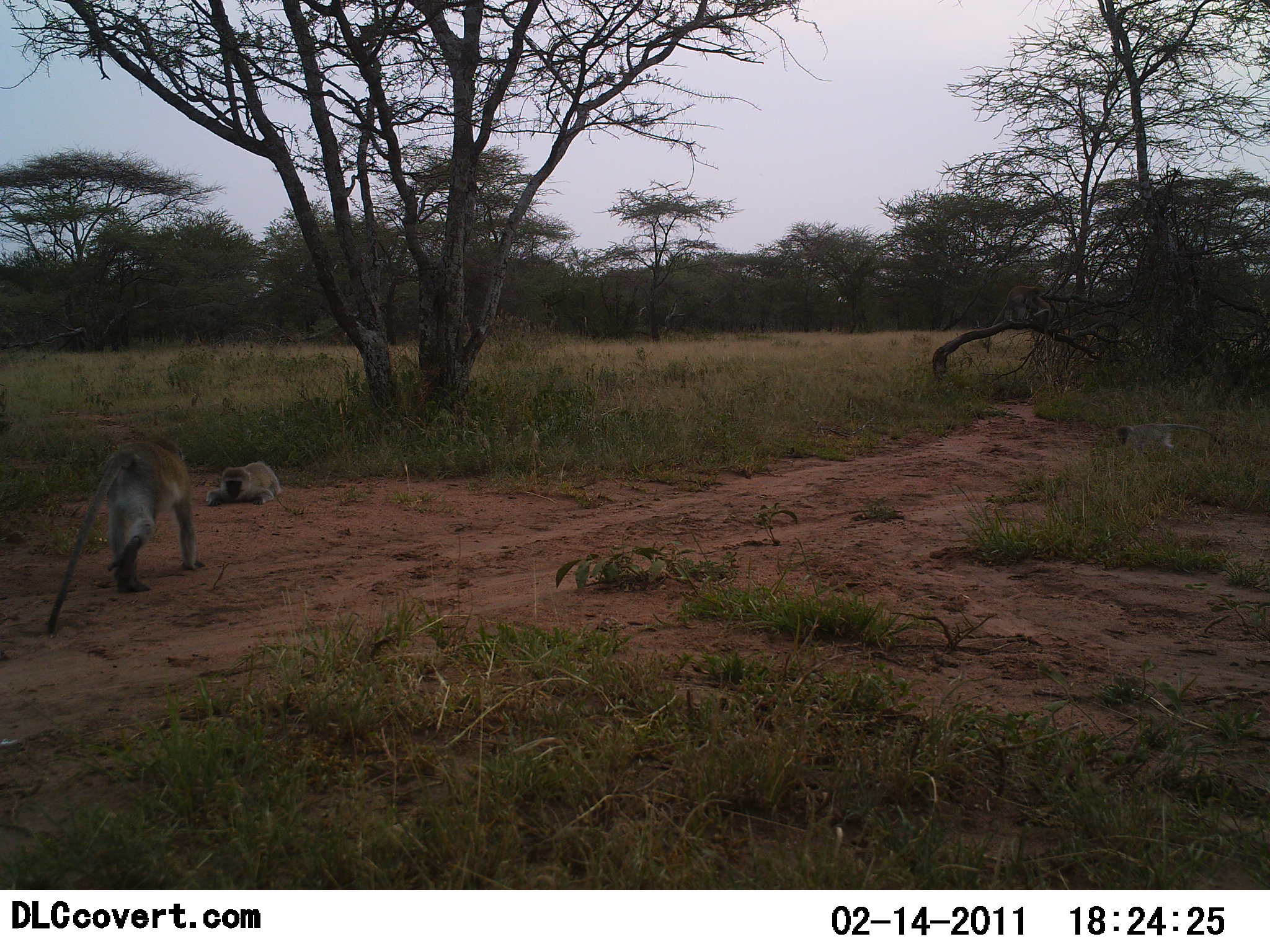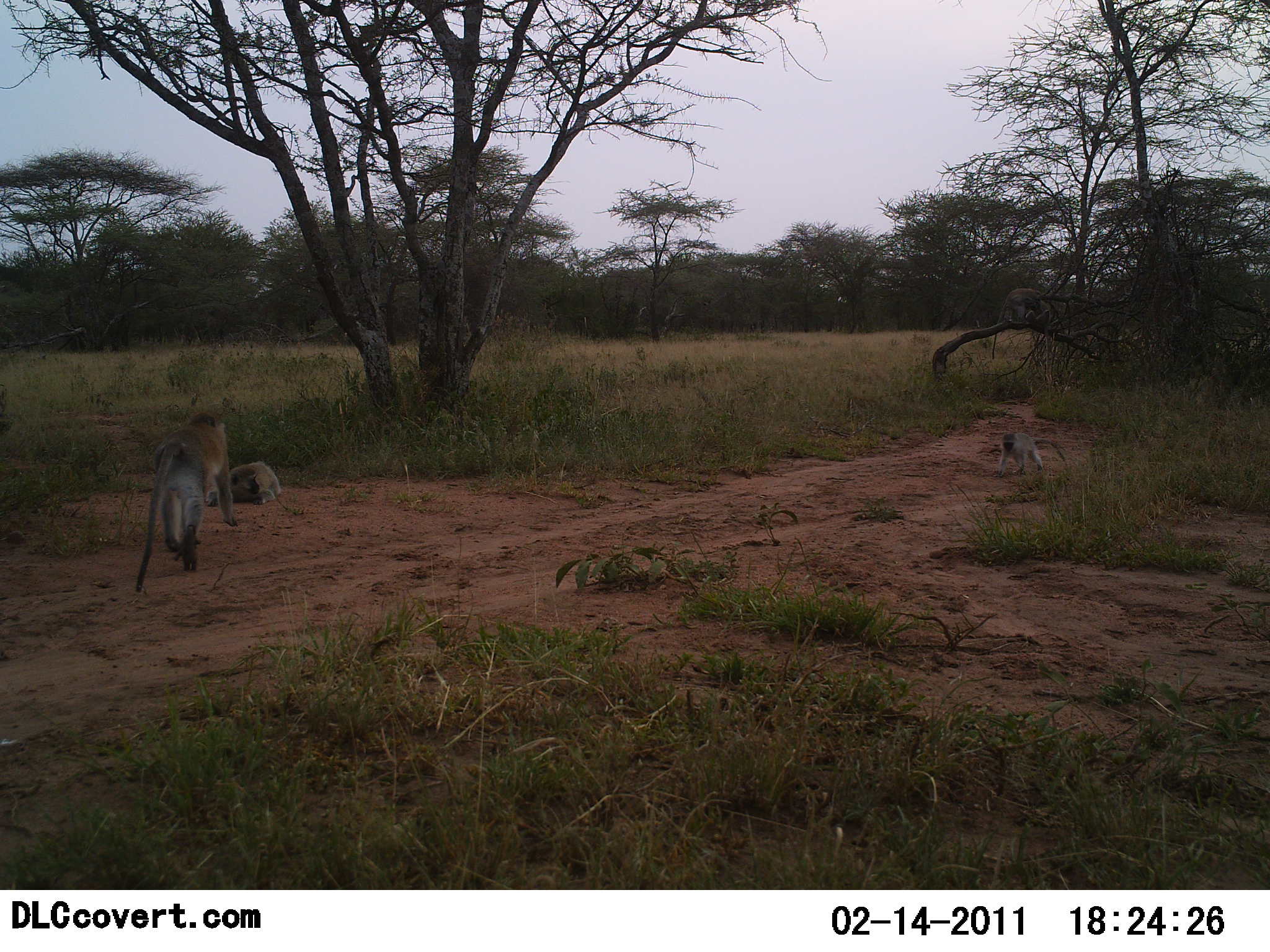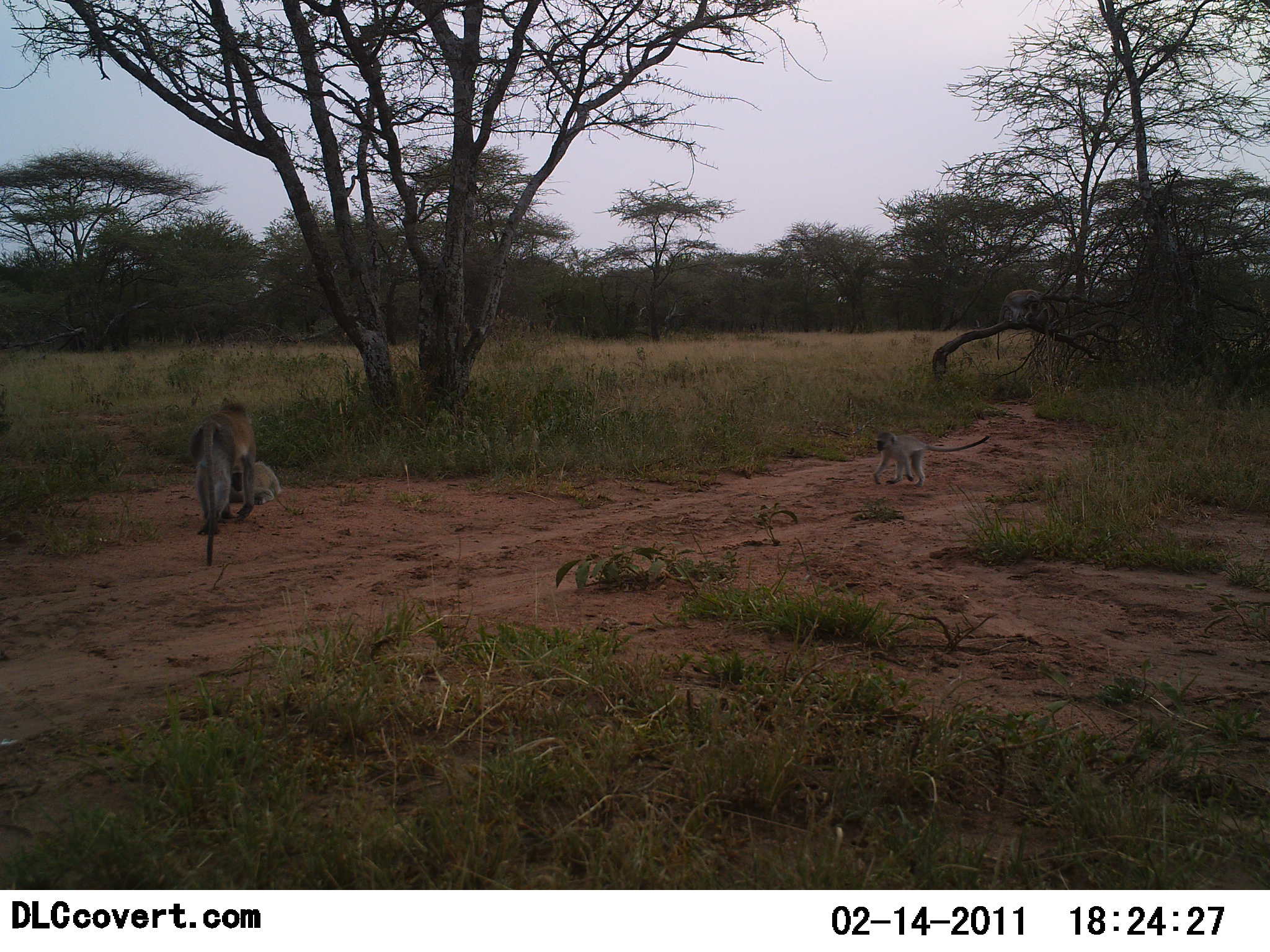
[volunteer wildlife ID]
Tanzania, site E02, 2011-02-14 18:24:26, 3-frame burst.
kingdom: Animalia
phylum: Chordata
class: Mammalia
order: Primates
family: Cercopithecidae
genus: Chlorocebus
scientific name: Chlorocebus pygerythrus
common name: vervet monkey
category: monkeyvervet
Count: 4.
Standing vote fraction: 14%.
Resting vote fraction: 64%.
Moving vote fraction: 93%.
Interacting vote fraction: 43%.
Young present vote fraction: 29%.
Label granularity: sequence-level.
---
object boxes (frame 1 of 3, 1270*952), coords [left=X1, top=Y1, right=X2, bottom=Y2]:
animal: [left=46, top=437, right=206, bottom=638]; [left=1116, top=421, right=1226, bottom=463]; [left=205, top=459, right=282, bottom=504]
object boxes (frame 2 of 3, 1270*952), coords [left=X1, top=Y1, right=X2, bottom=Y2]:
animal: [left=136, top=409, right=238, bottom=595]; [left=993, top=431, right=1072, bottom=483]; [left=207, top=460, right=281, bottom=509]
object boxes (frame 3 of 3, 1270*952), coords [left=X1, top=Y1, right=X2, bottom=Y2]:
animal: [left=187, top=396, right=254, bottom=565]; [left=869, top=429, right=993, bottom=487]; [left=222, top=456, right=284, bottom=510]